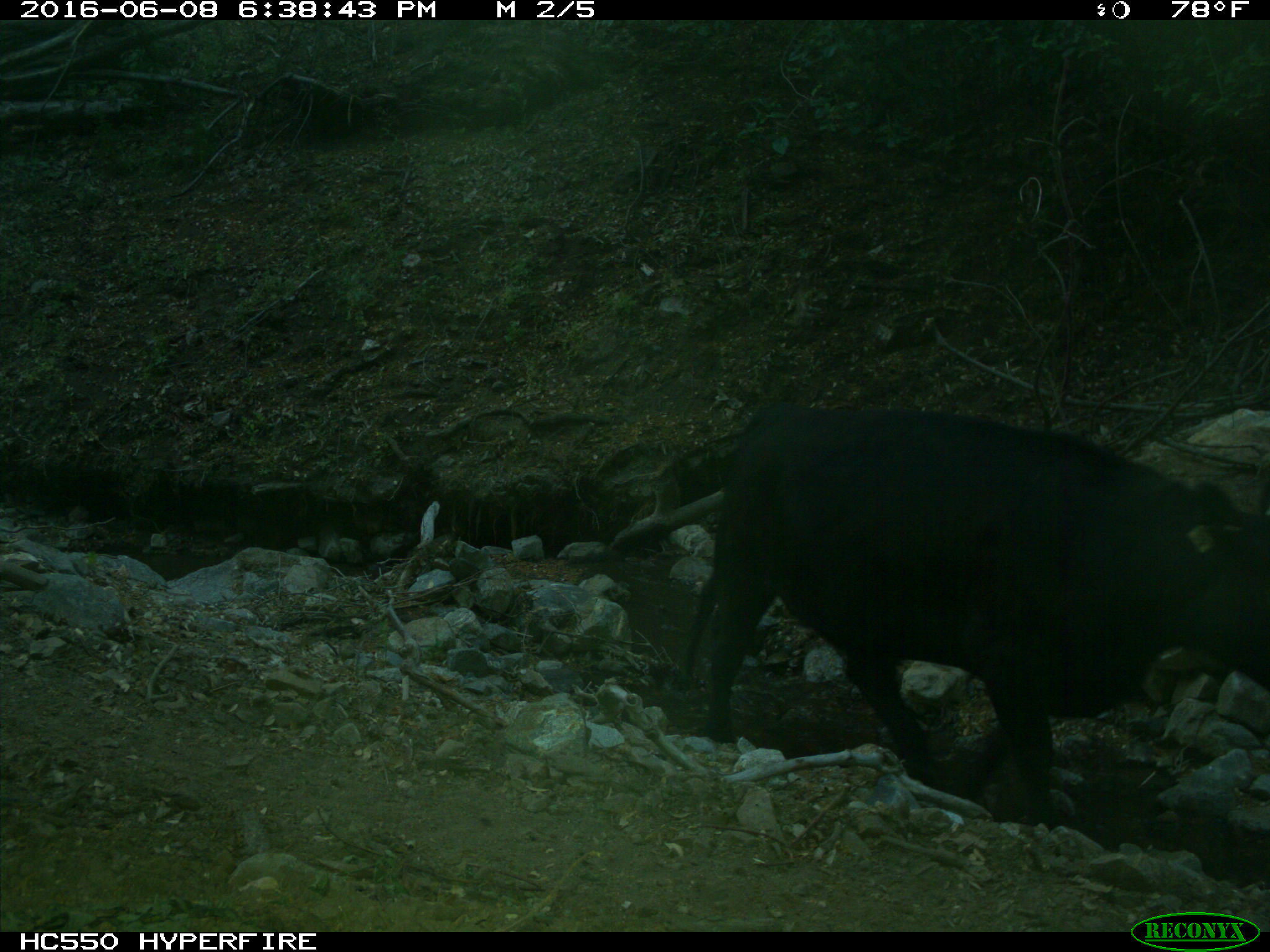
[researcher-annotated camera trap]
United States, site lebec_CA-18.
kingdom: Animalia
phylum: Chordata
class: Mammalia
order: Artiodactyla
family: Bovidae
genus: Bos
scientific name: Bos taurus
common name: domestic cow